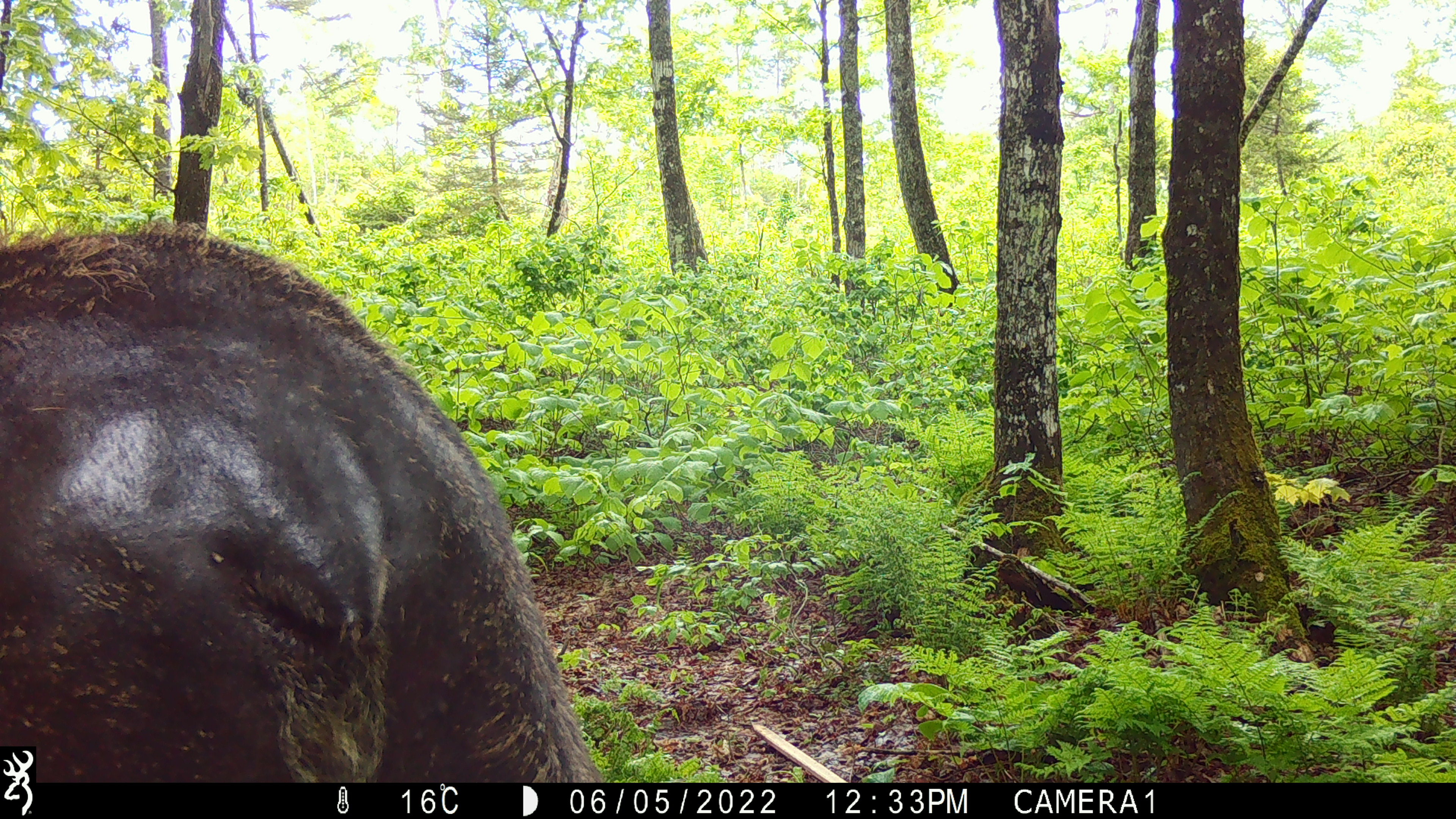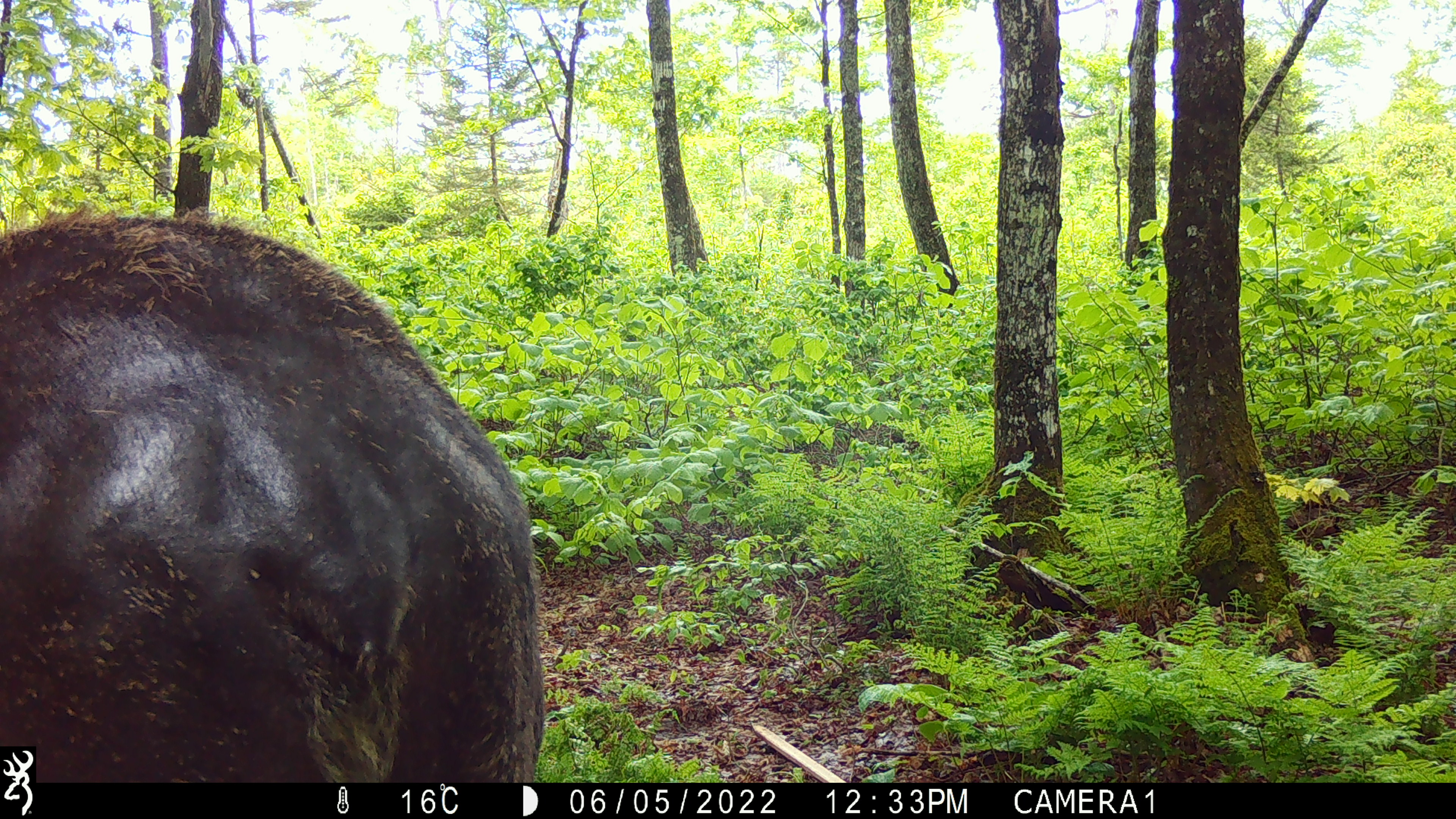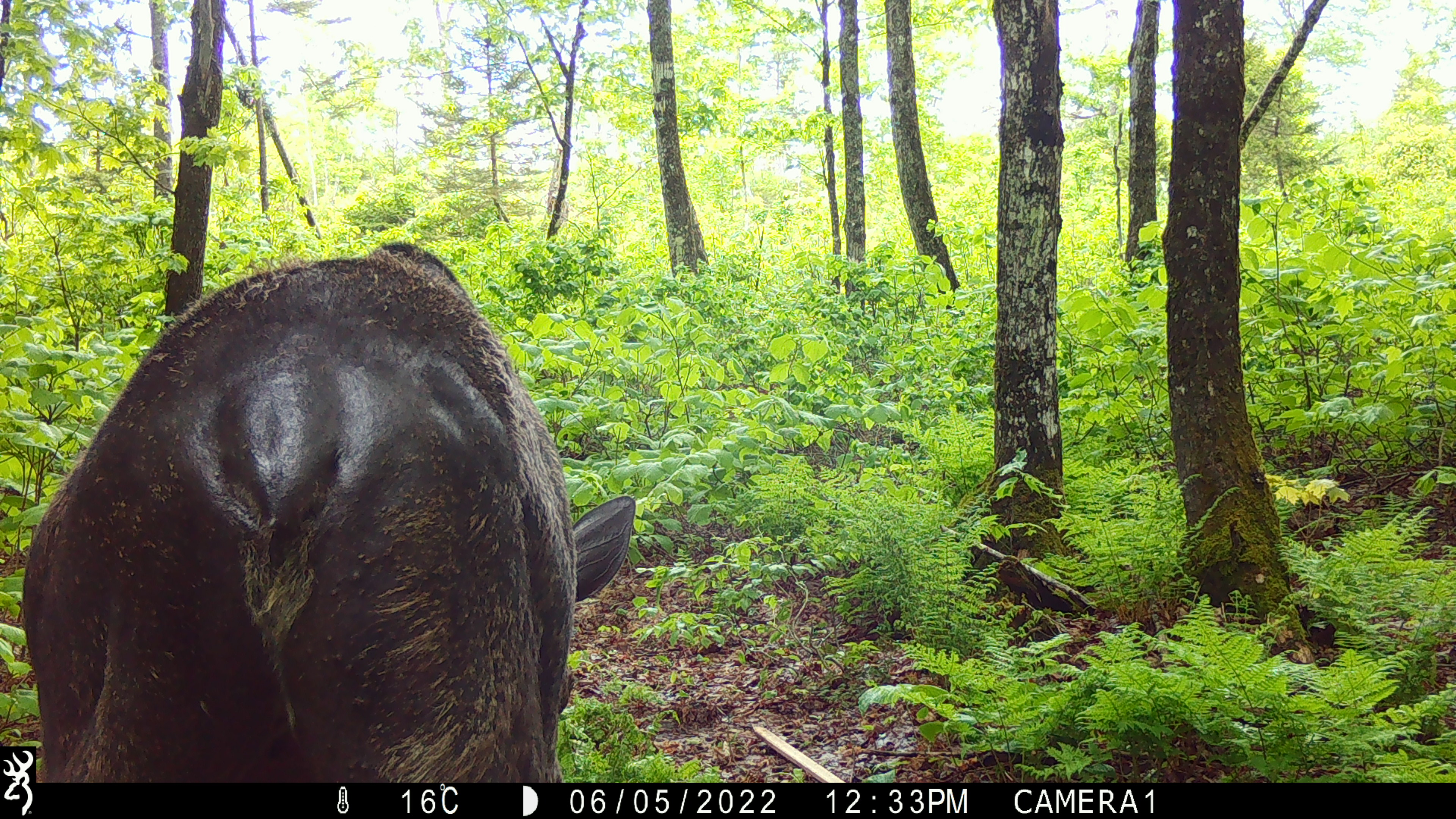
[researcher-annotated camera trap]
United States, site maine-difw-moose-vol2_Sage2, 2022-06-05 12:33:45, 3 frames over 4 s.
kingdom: Animalia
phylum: Chordata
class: Mammalia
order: Artiodactyla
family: Cervidae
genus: Alces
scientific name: Alces alces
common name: moose